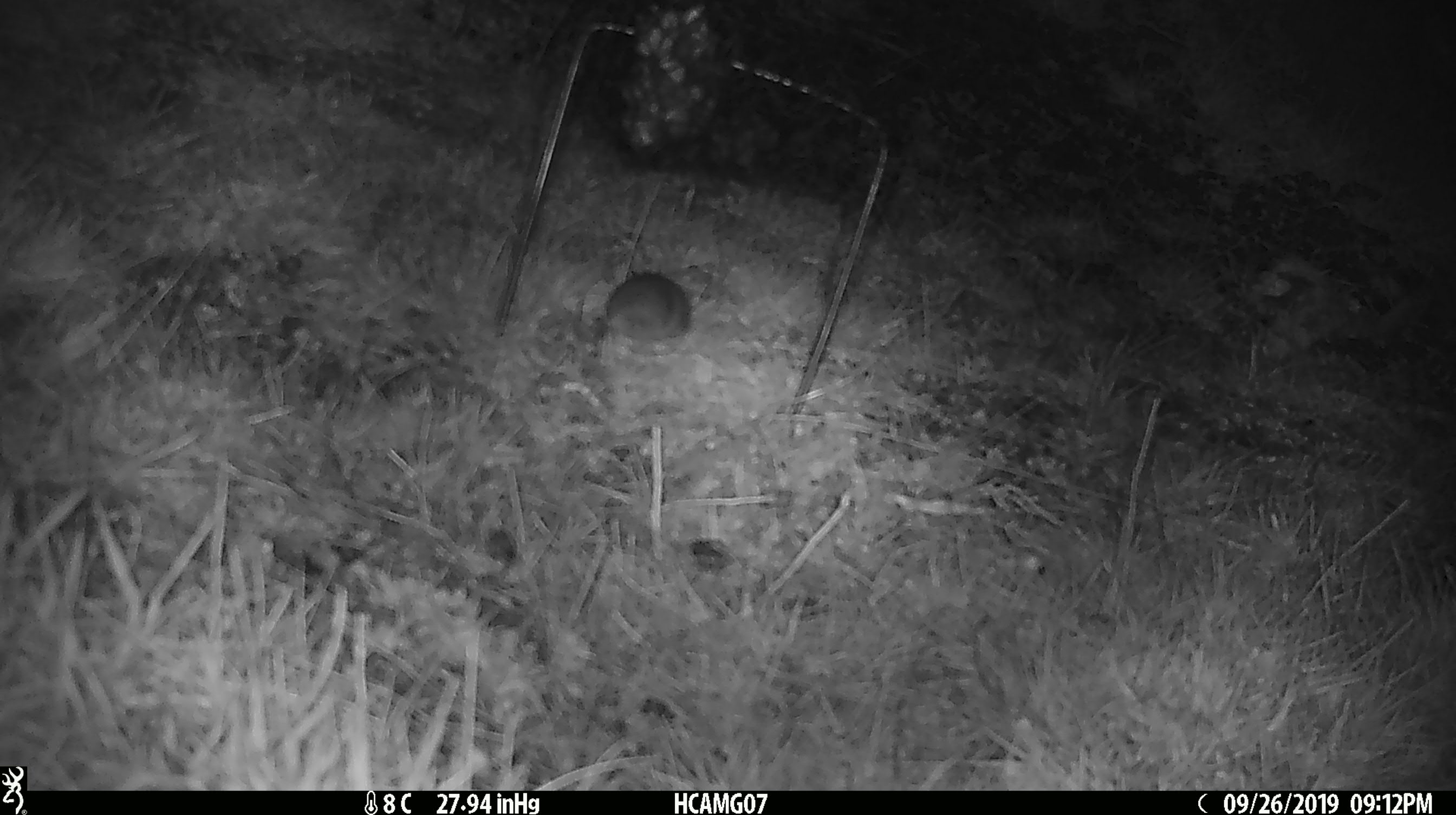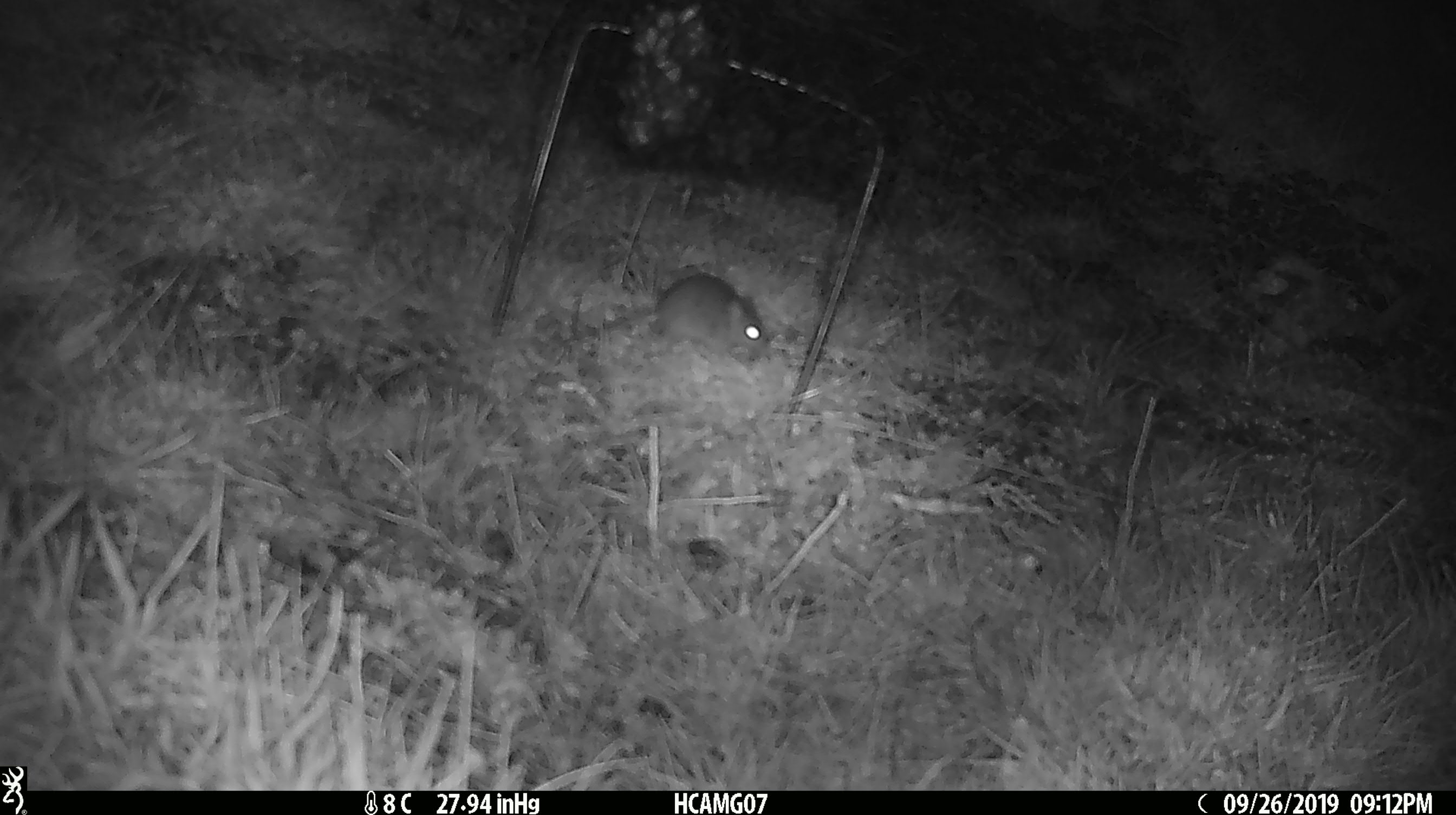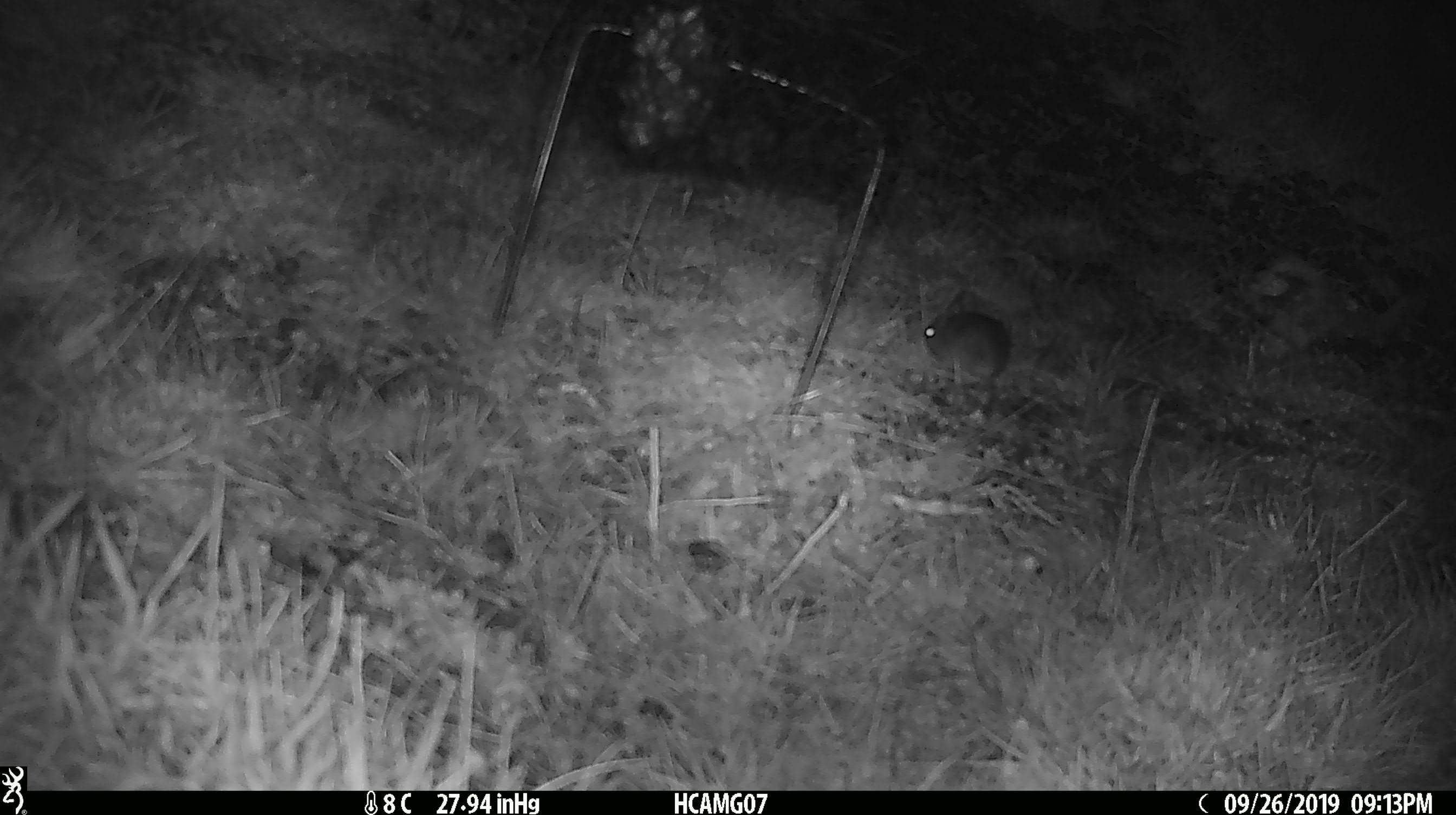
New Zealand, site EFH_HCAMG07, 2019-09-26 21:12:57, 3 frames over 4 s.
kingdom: Animalia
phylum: Chordata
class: Mammalia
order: Rodentia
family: Muridae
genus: Mus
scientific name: Mus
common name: mouse